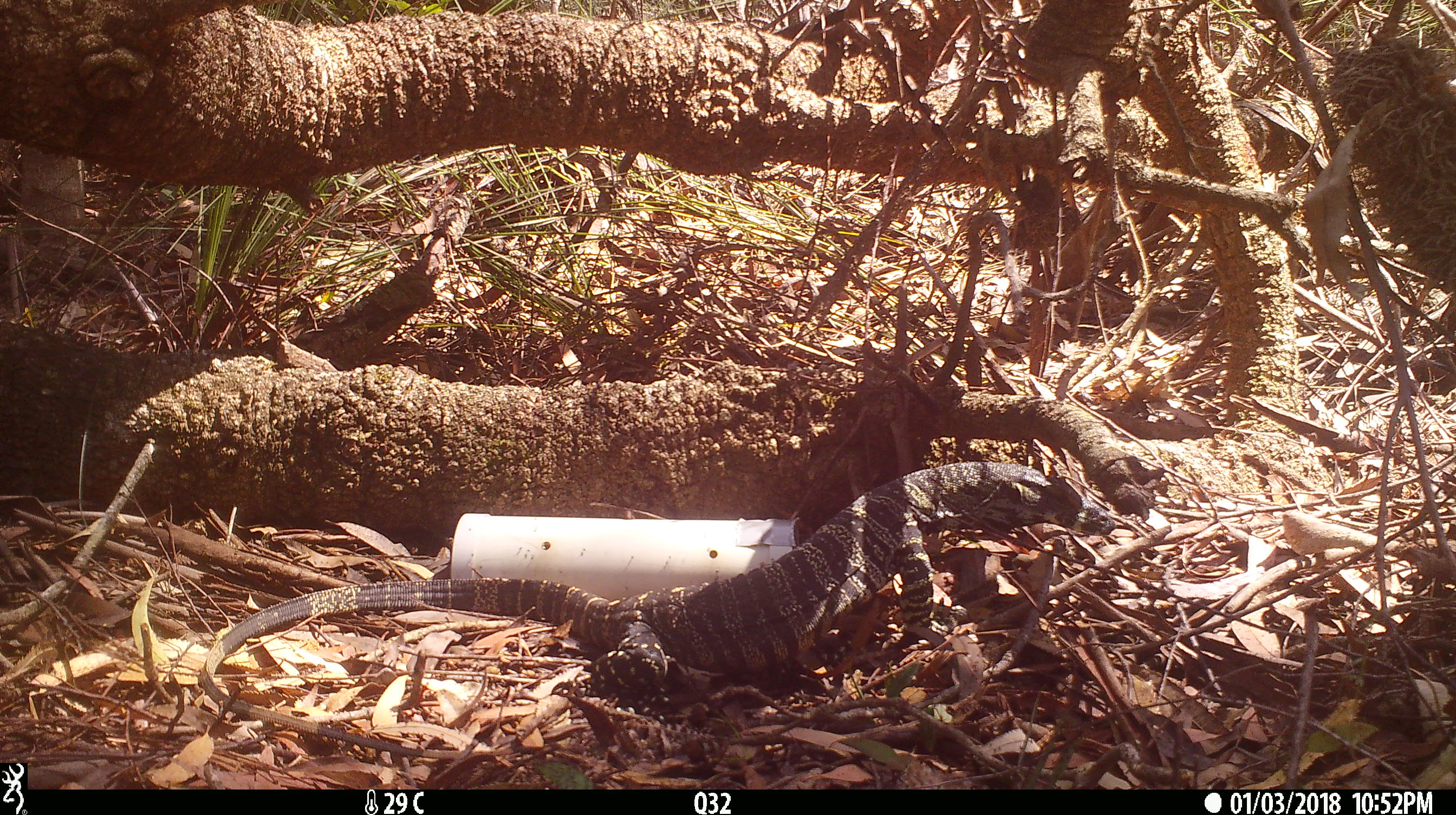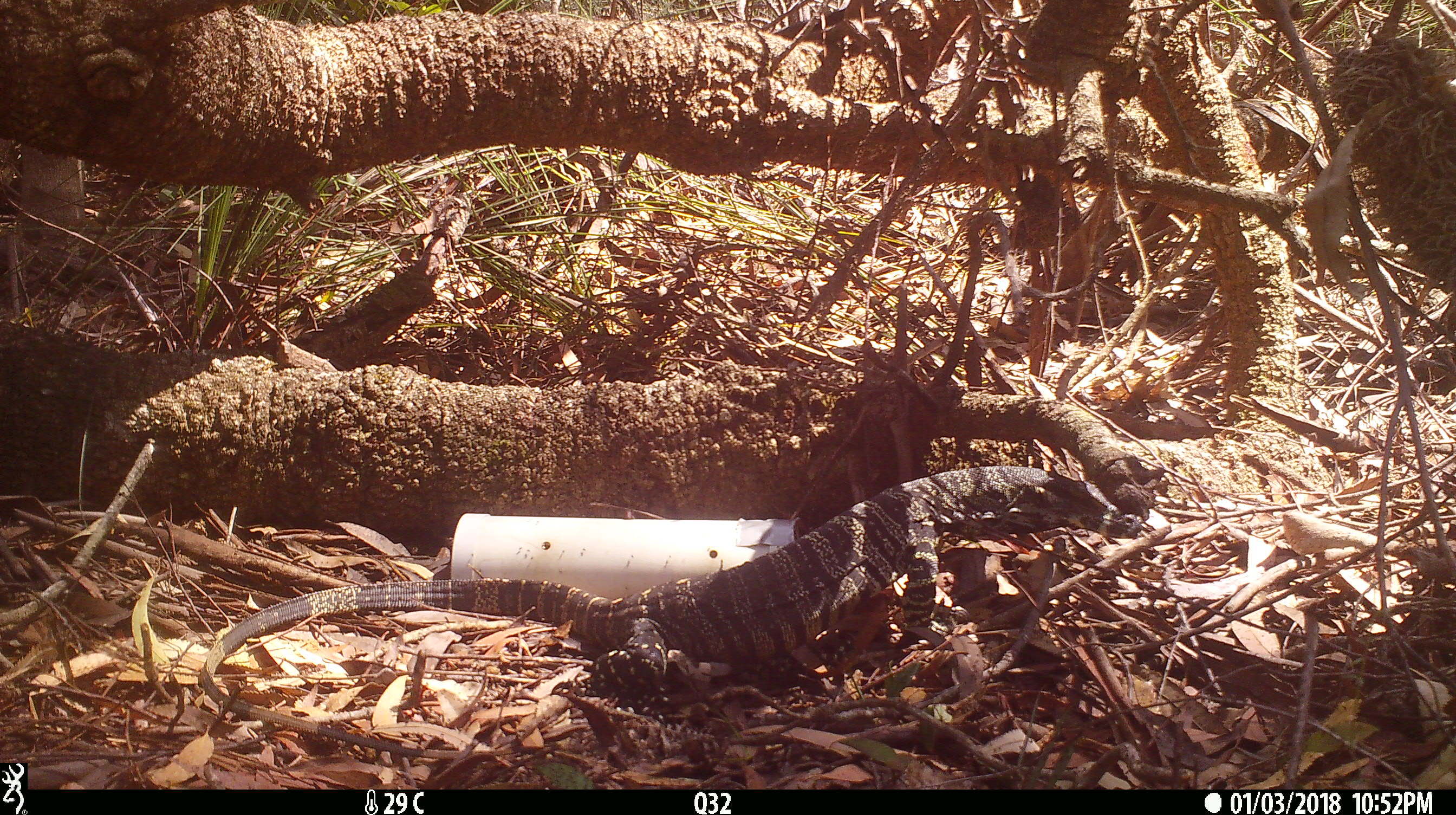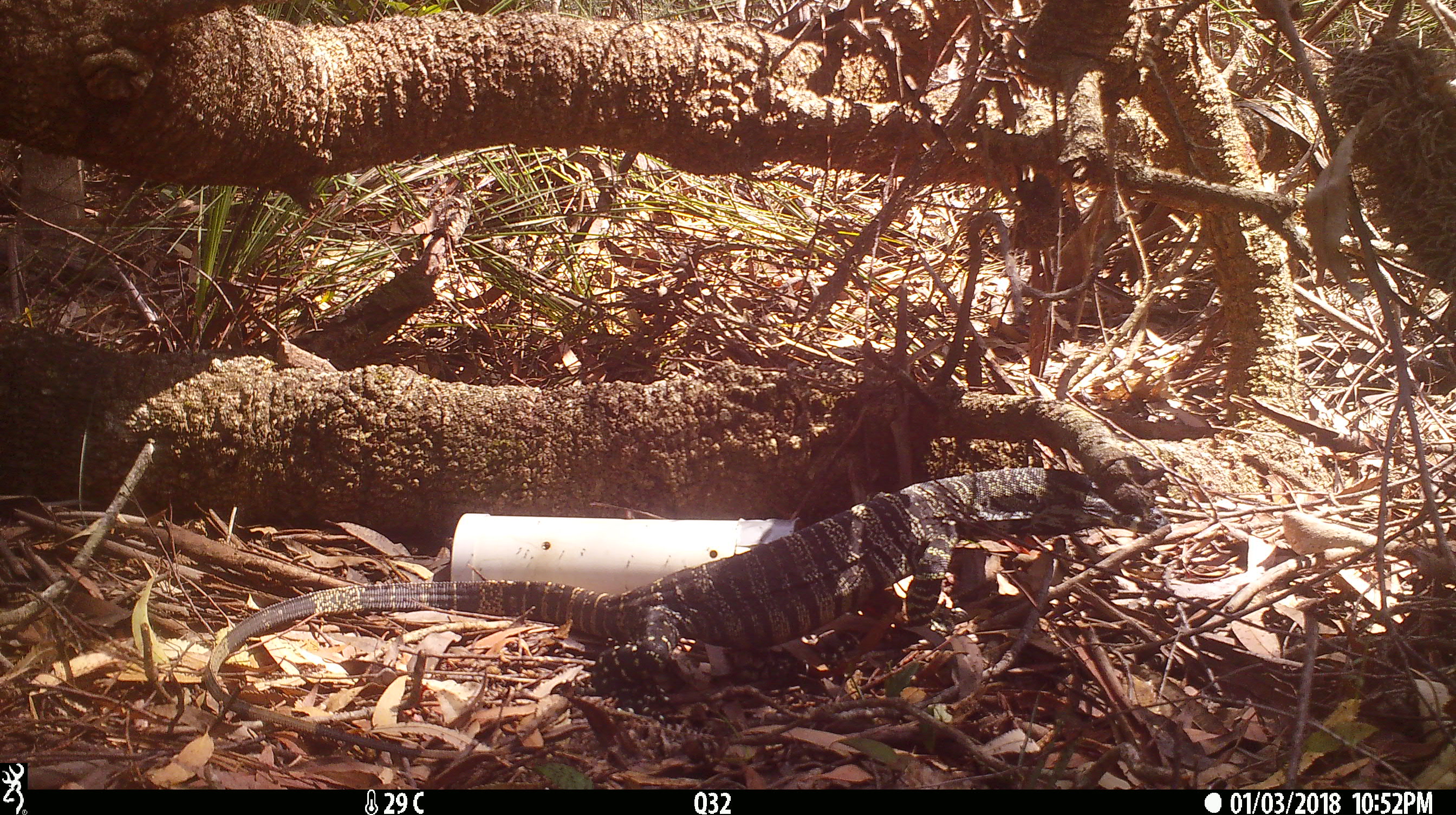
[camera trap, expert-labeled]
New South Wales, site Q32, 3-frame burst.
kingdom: Animalia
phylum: Chordata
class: Reptilia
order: Squamata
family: Varanidae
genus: Varanus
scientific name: Varanus varius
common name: lace monitor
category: goanna